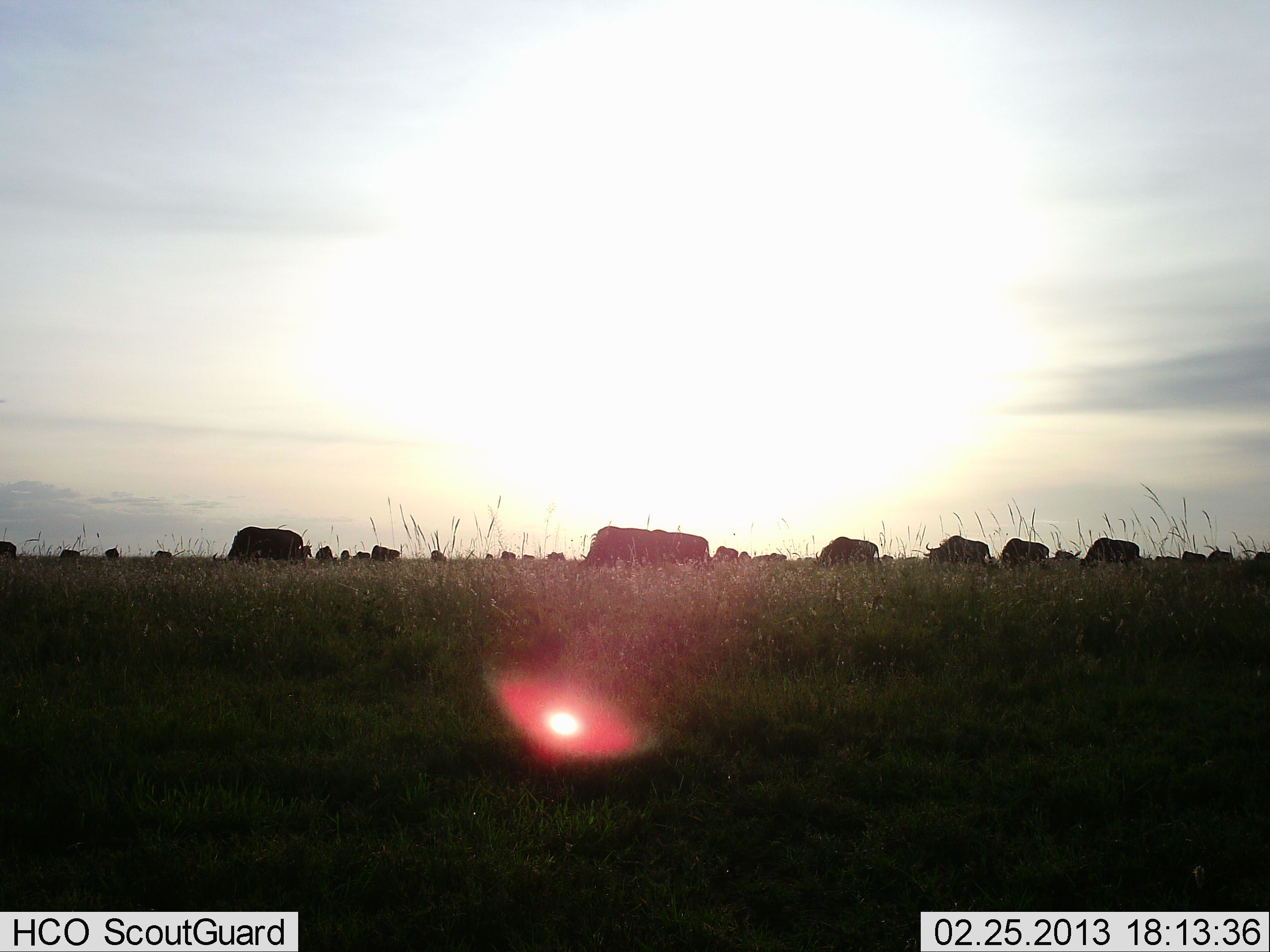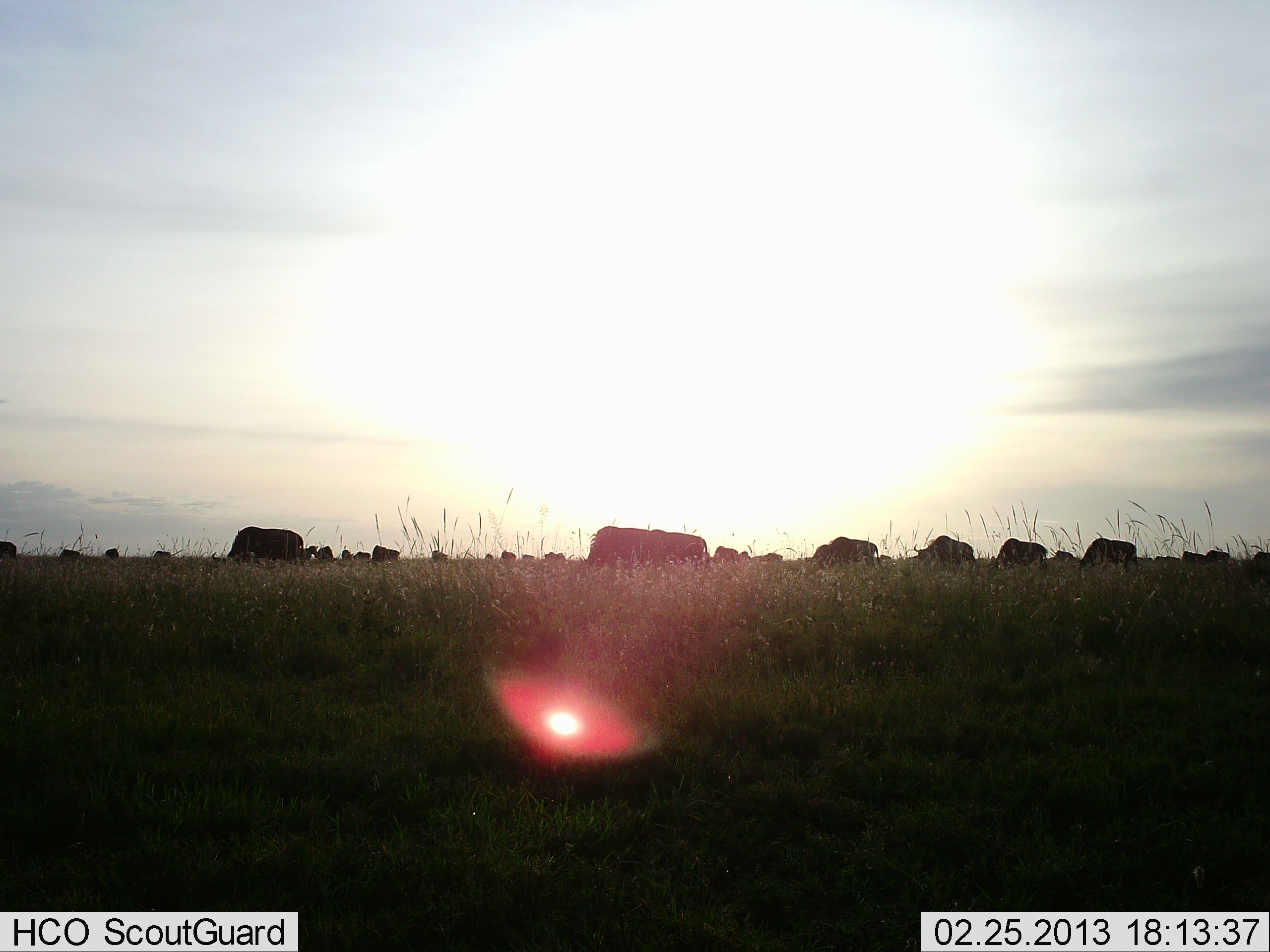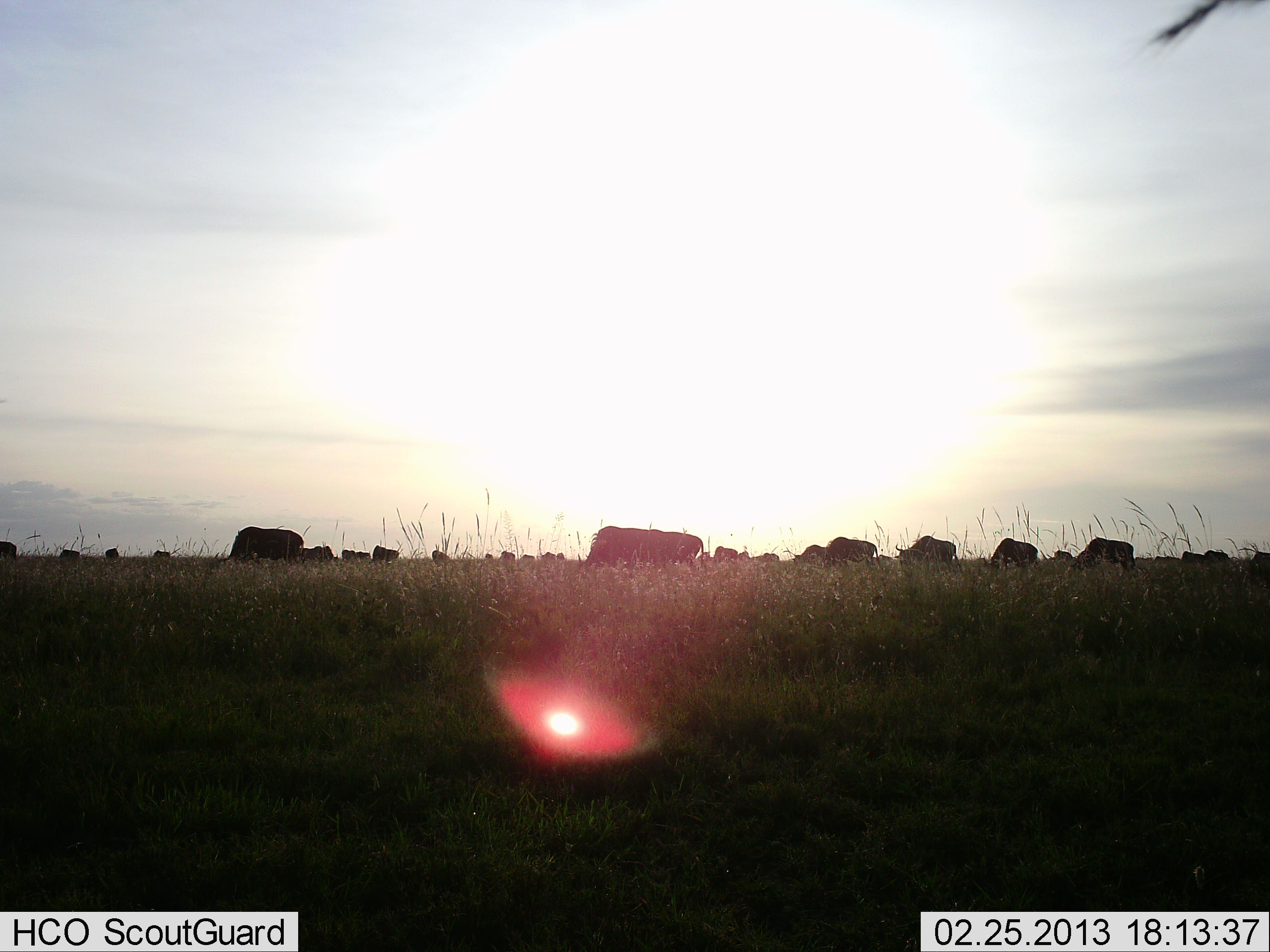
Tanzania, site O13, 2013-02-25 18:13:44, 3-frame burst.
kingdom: Animalia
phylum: Chordata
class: Mammalia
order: Artiodactyla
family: Bovidae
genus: Connochaetes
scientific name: Connochaetes taurinus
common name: blue wildebeest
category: wildebeest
Wildebeest (blue wildebeest) (Connochaetes taurinus), count 11-50. Behavior (volunteer vote fractions): standing 30%, resting 0%, moving 39%, interacting 0%. Young present (vote fraction): 0%. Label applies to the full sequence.